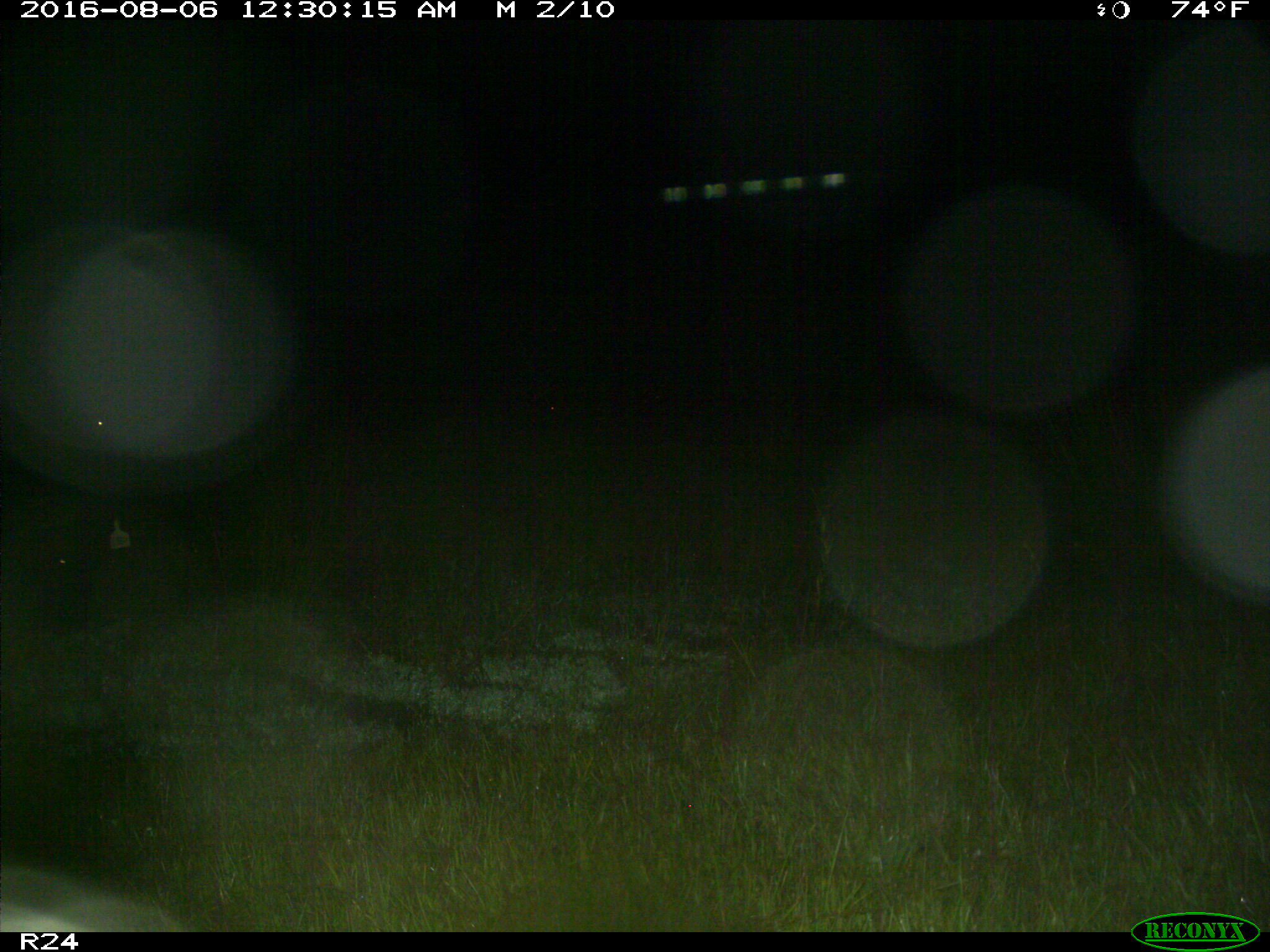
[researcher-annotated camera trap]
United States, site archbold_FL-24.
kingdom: Animalia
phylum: Chordata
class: Mammalia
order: Artiodactyla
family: Bovidae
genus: Bos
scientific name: Bos taurus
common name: domestic cow